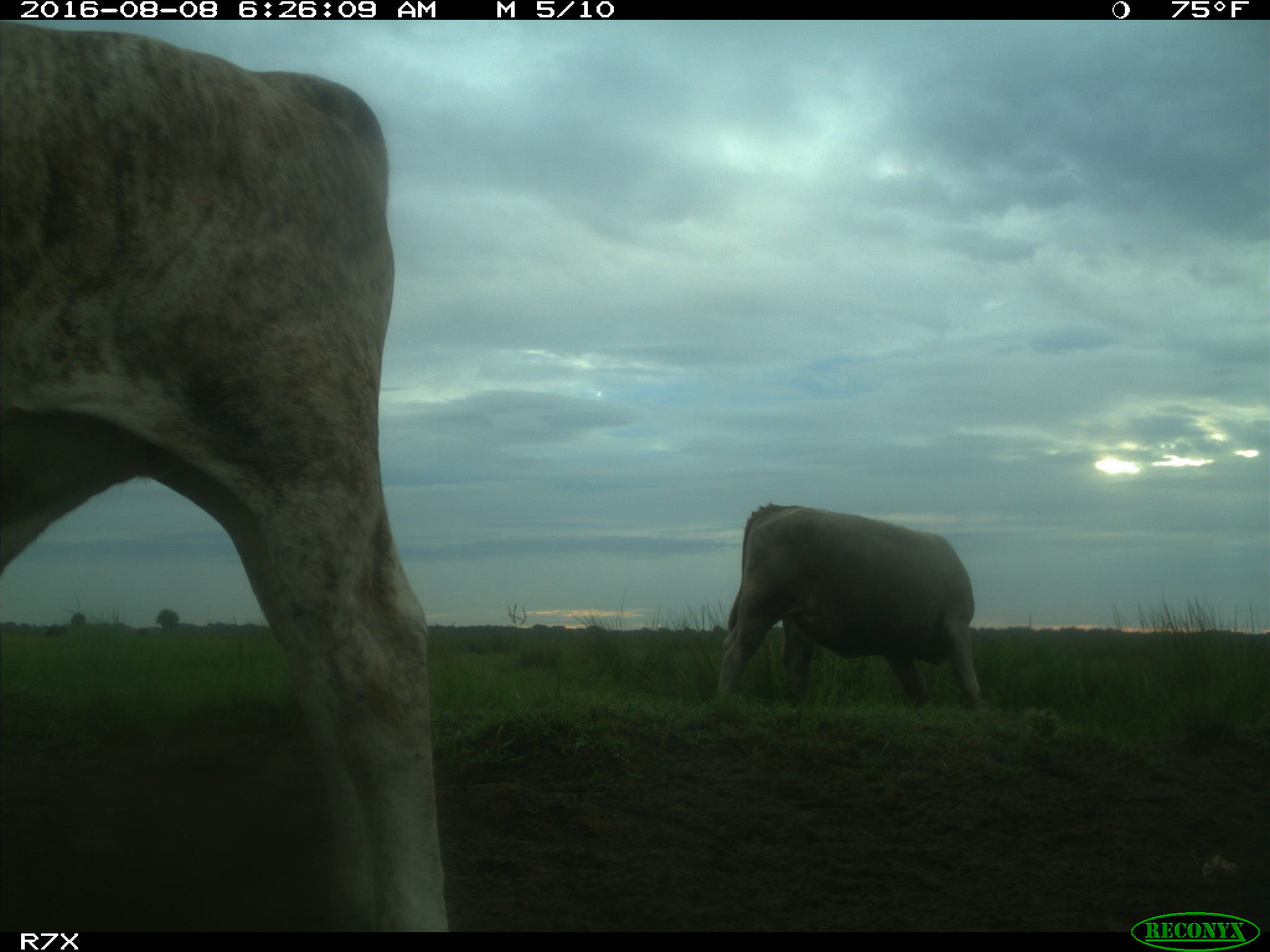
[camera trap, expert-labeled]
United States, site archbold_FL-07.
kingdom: Animalia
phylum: Chordata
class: Mammalia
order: Artiodactyla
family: Bovidae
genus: Bos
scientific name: Bos taurus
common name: domestic cow